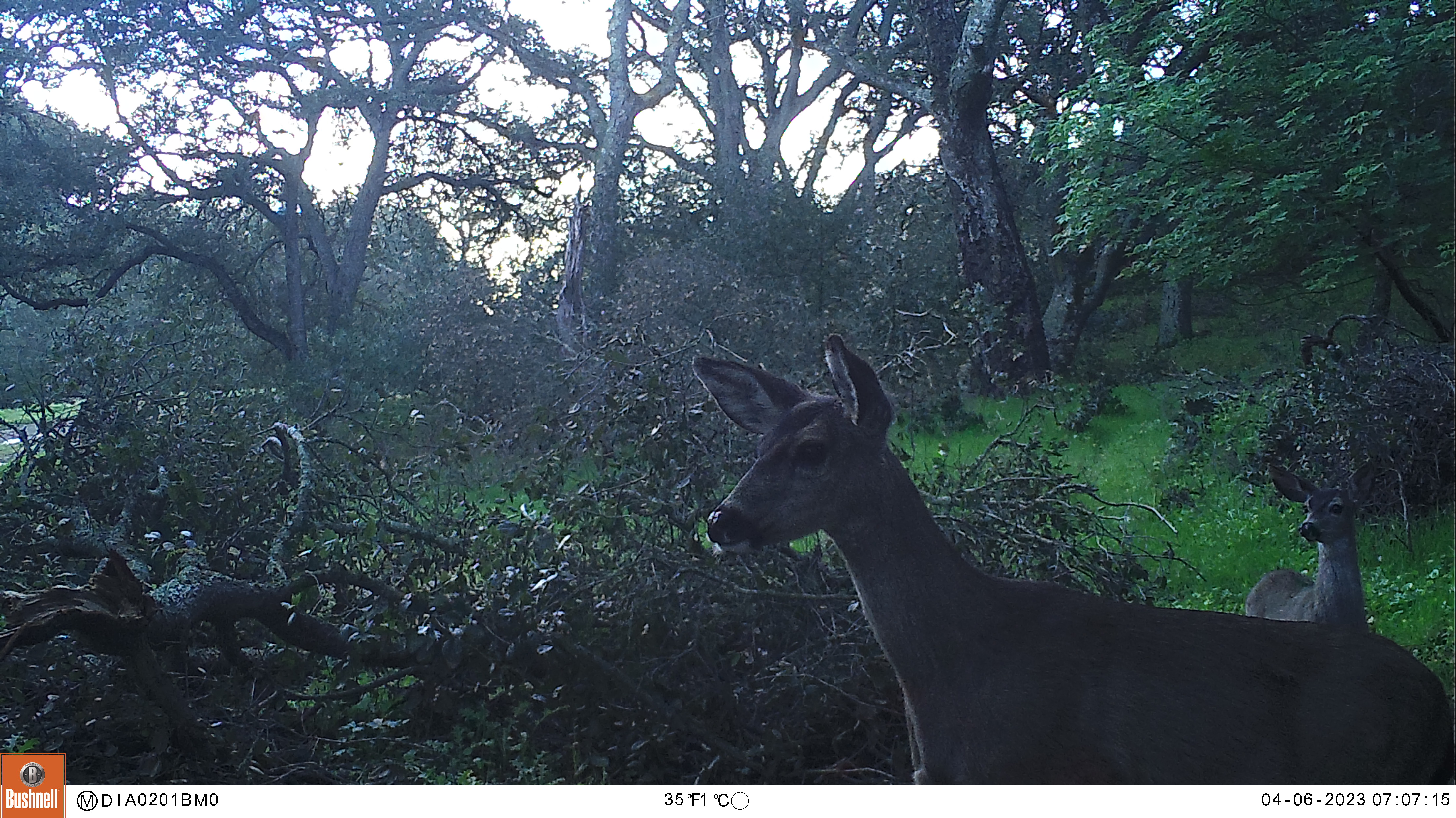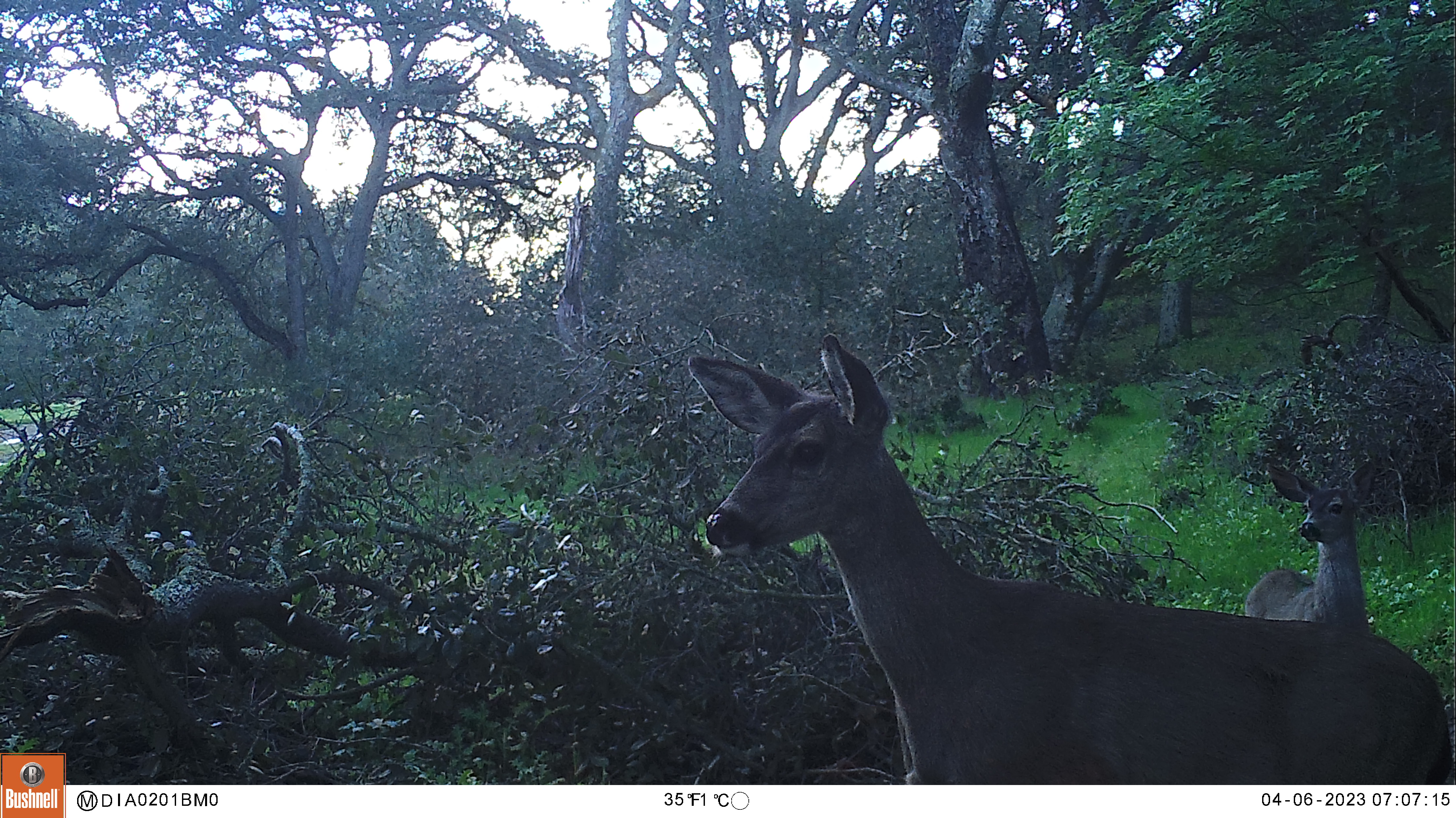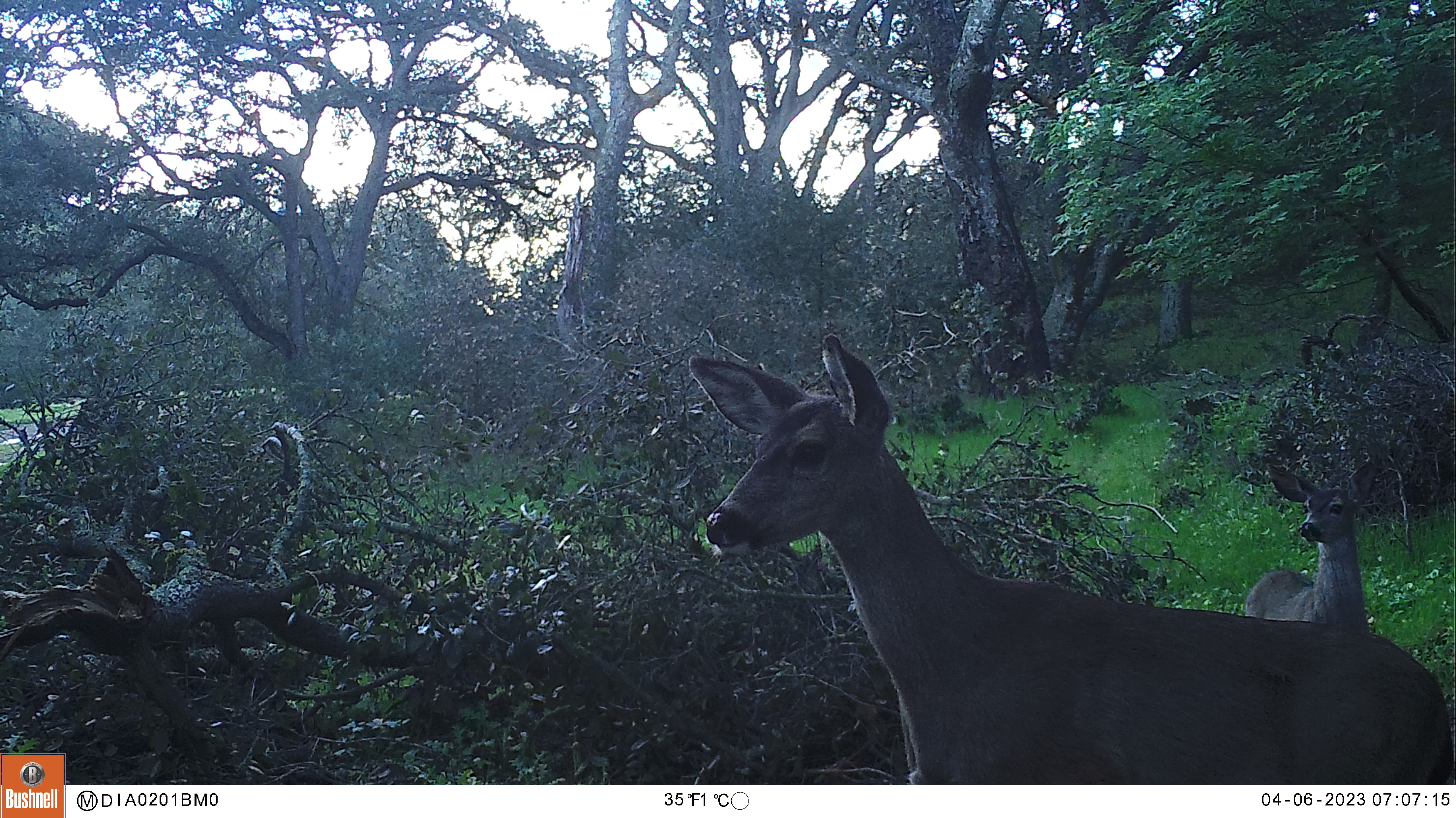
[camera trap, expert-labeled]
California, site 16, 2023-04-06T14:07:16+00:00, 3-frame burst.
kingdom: Animalia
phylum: Chordata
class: Mammalia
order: Artiodactyla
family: Cervidae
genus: Odocoileus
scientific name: Odocoileus hemionus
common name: mule deer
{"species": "mule deer (Odocoileus hemionus)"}